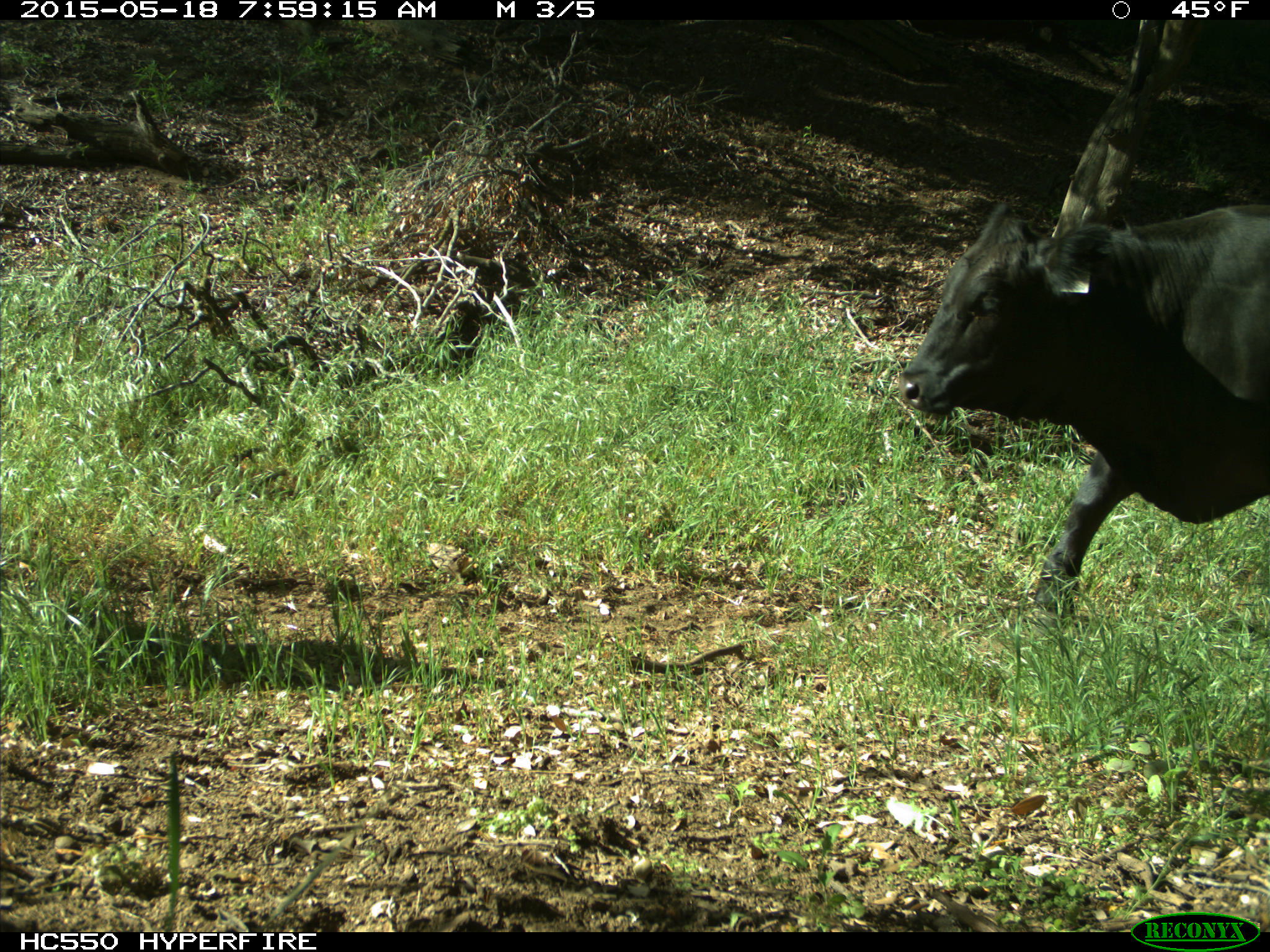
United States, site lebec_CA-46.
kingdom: Animalia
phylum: Chordata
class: Mammalia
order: Artiodactyla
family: Bovidae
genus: Bos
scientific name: Bos taurus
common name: domestic cow